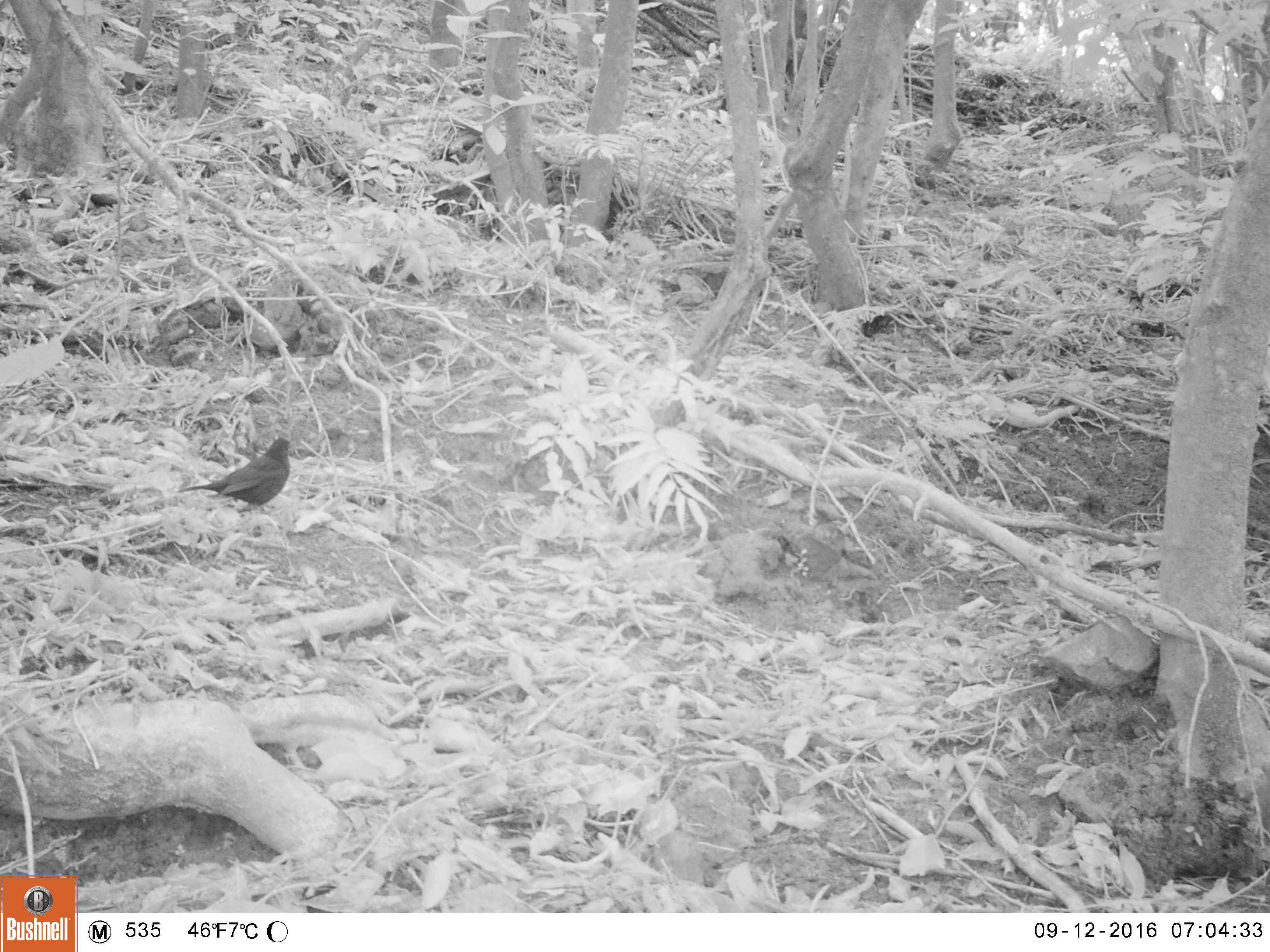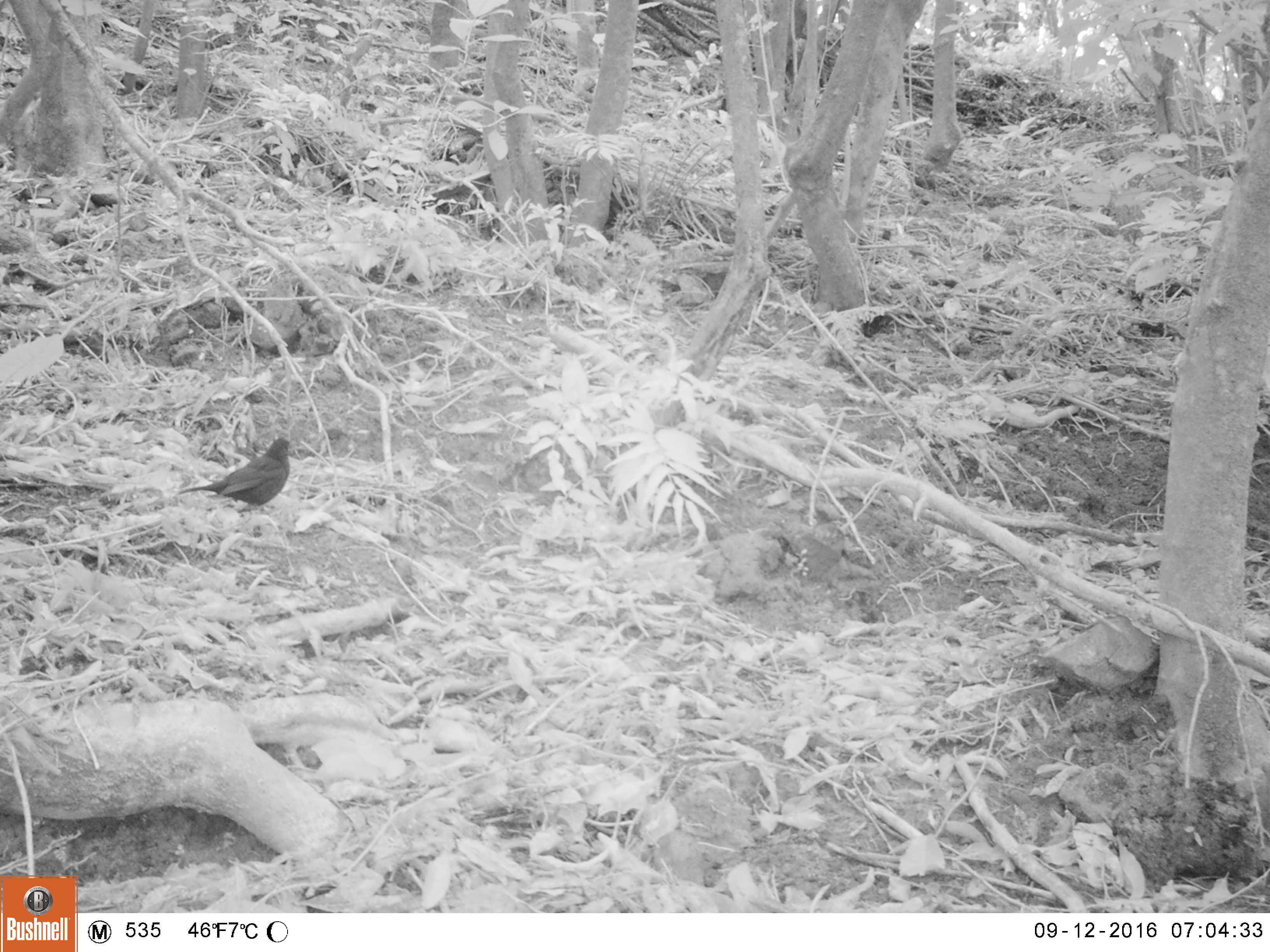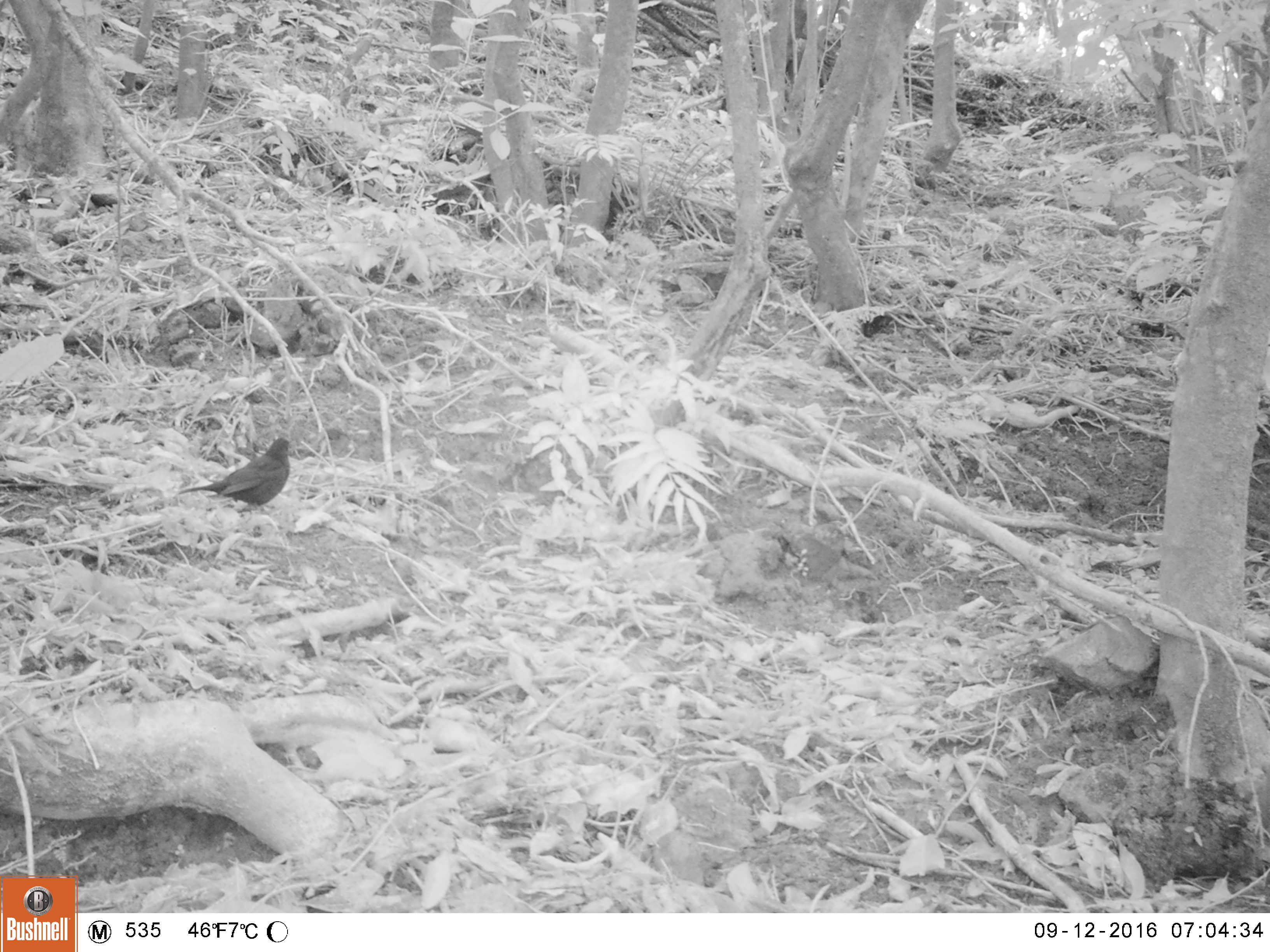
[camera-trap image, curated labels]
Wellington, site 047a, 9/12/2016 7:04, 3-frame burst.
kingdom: Animalia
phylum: Chordata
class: Aves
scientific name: Aves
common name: bird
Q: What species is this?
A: Bird (Aves).